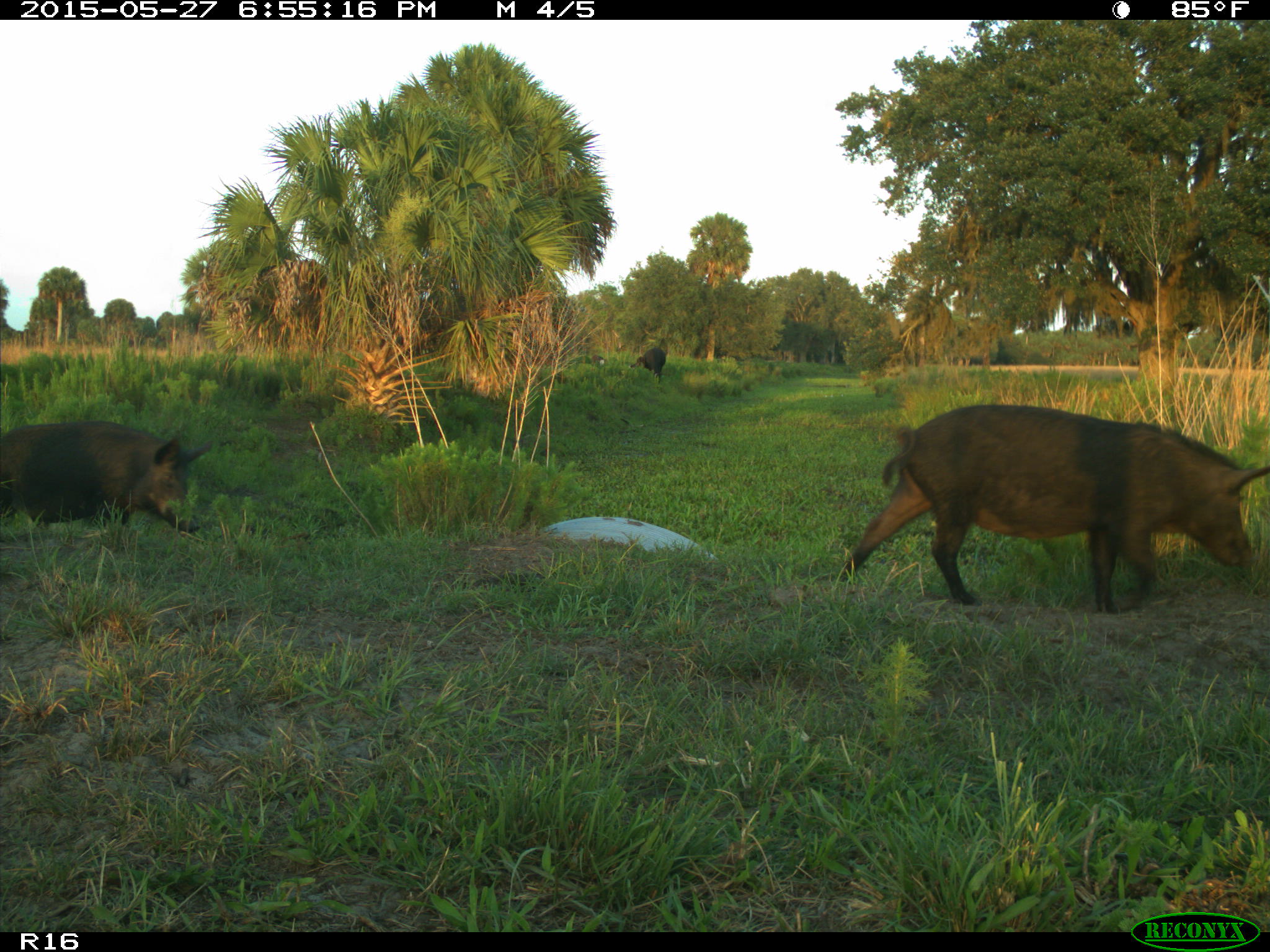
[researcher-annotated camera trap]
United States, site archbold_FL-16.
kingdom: Animalia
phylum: Chordata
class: Mammalia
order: Artiodactyla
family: Suidae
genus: Sus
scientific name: Sus scrofa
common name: wild boar